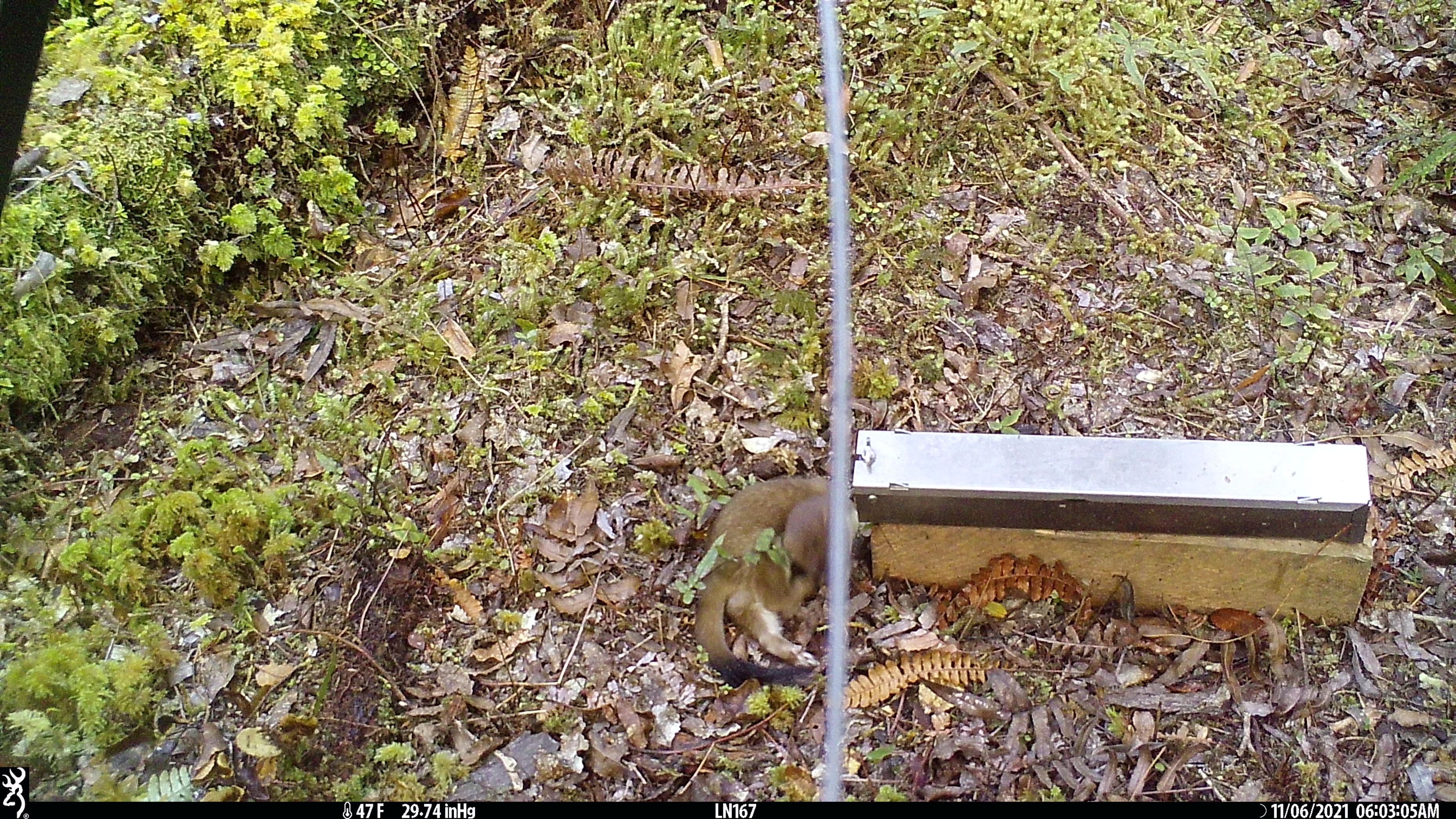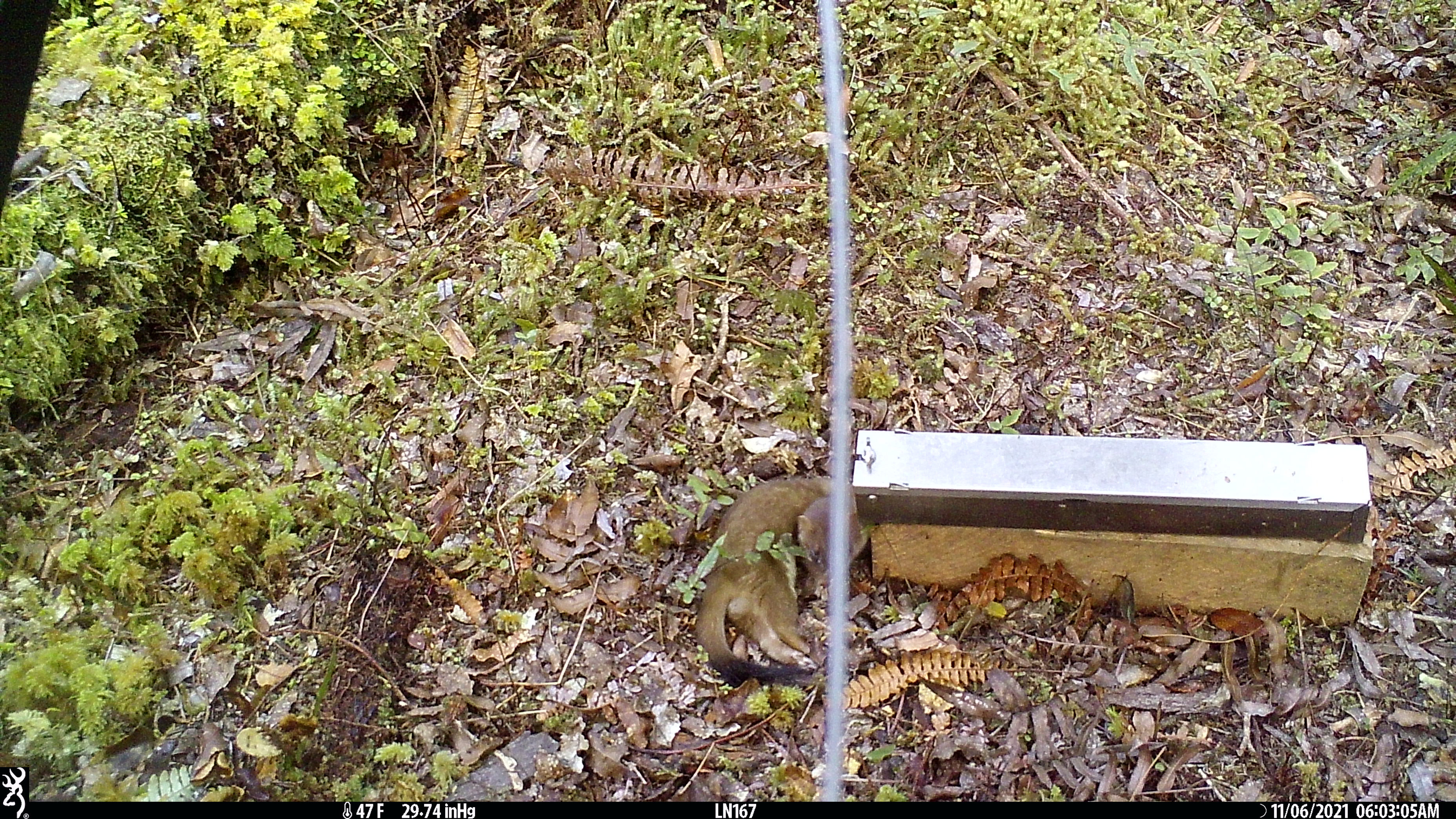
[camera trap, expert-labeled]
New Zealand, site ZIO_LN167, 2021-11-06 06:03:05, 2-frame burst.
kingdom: Animalia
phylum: Chordata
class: Mammalia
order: Carnivora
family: Mustelidae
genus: Mustela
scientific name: Mustela erminea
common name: stoat